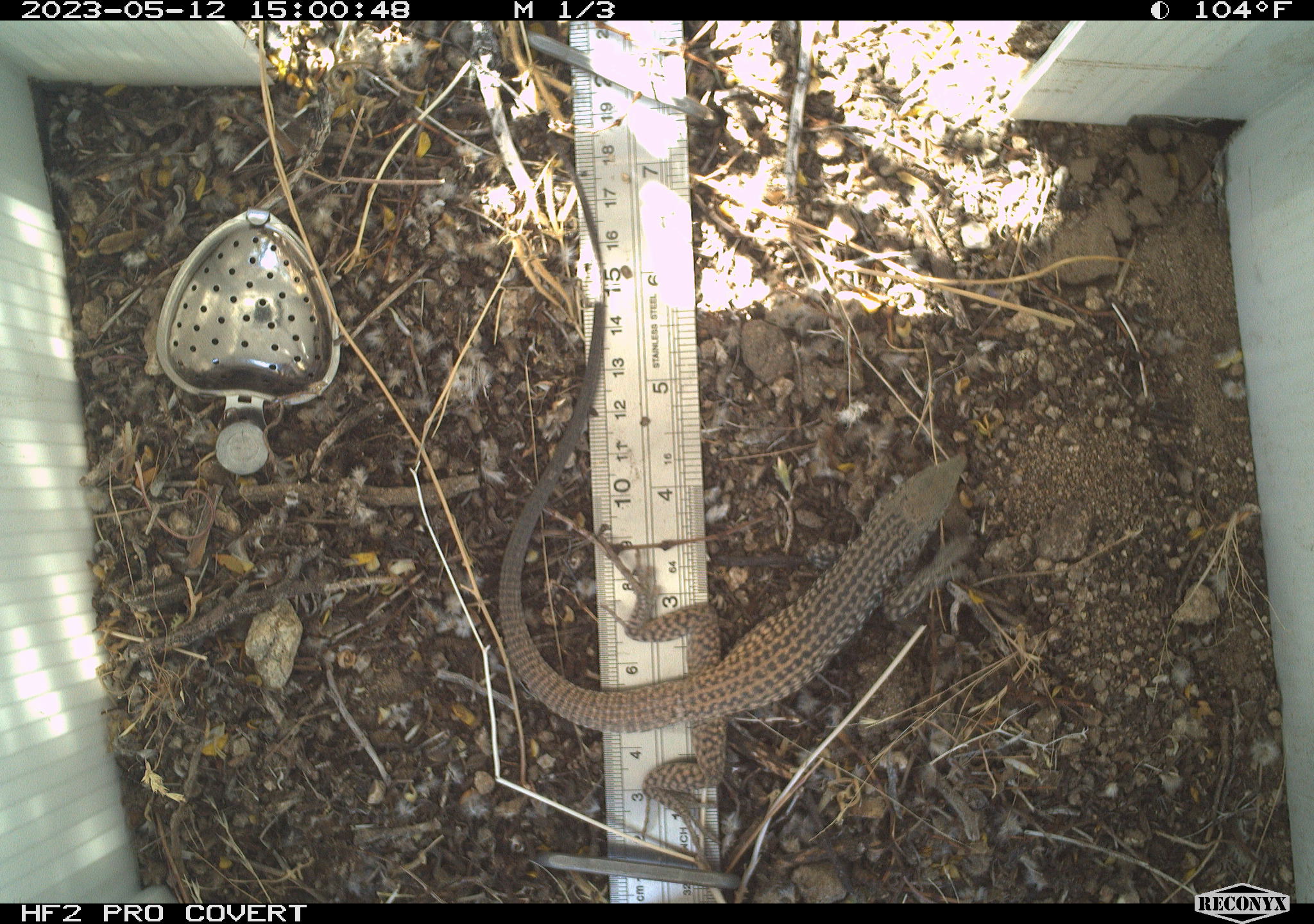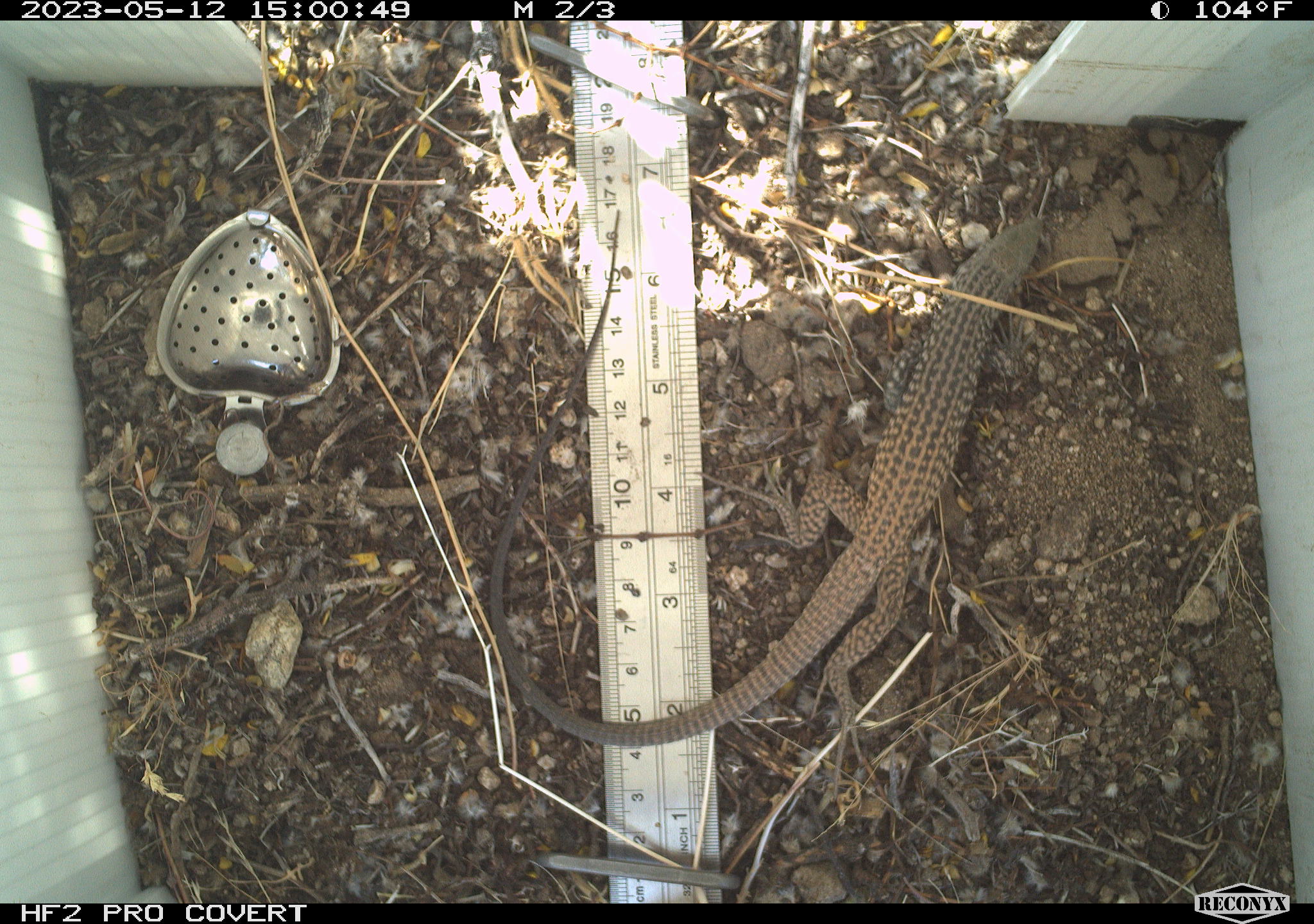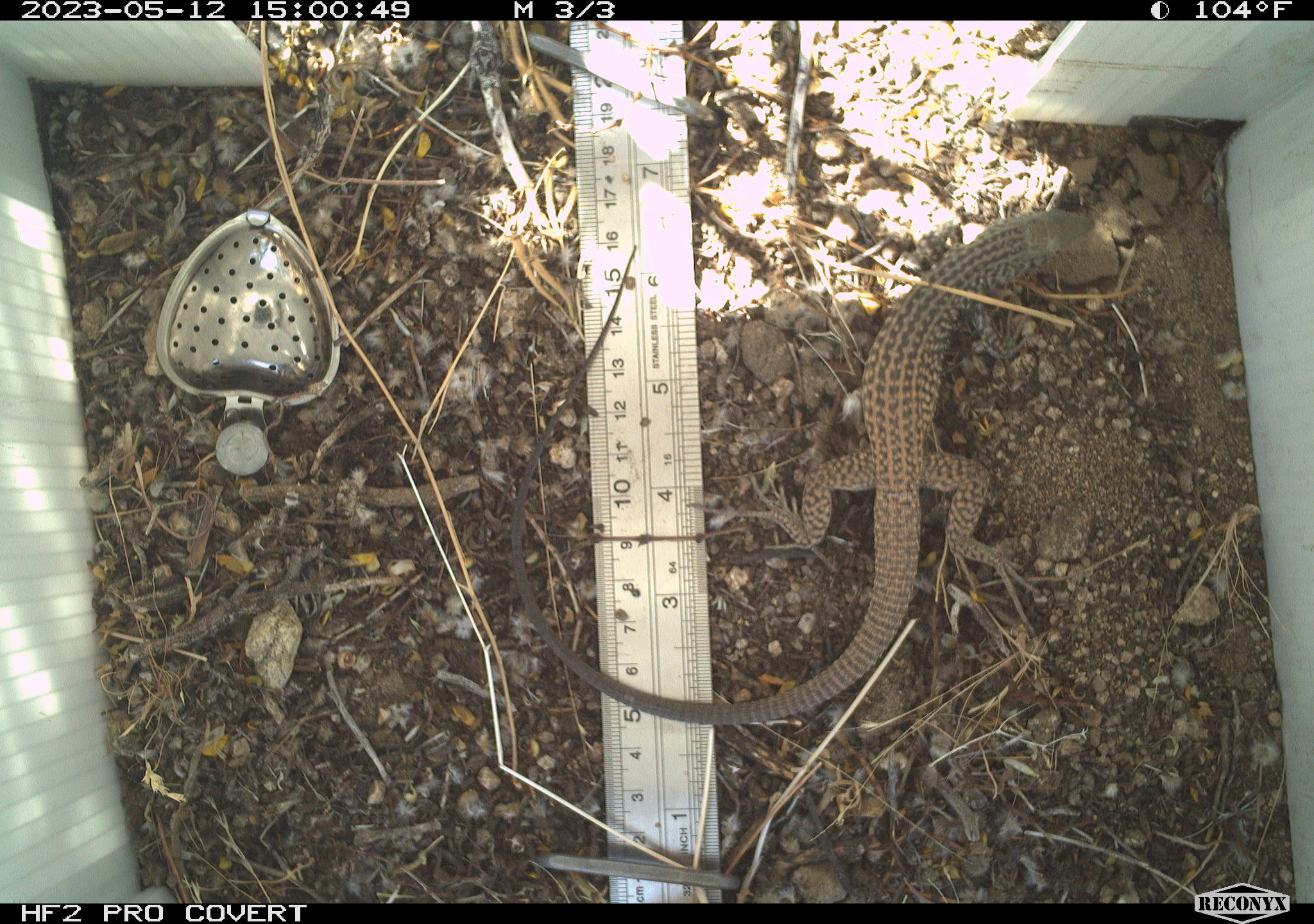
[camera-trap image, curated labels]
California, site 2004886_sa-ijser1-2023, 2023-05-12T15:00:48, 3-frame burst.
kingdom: Animalia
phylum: Chordata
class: Reptilia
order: Squamata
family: Teiidae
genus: Aspidoscelis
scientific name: Aspidoscelis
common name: whiptail lizards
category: aspidoscelis species